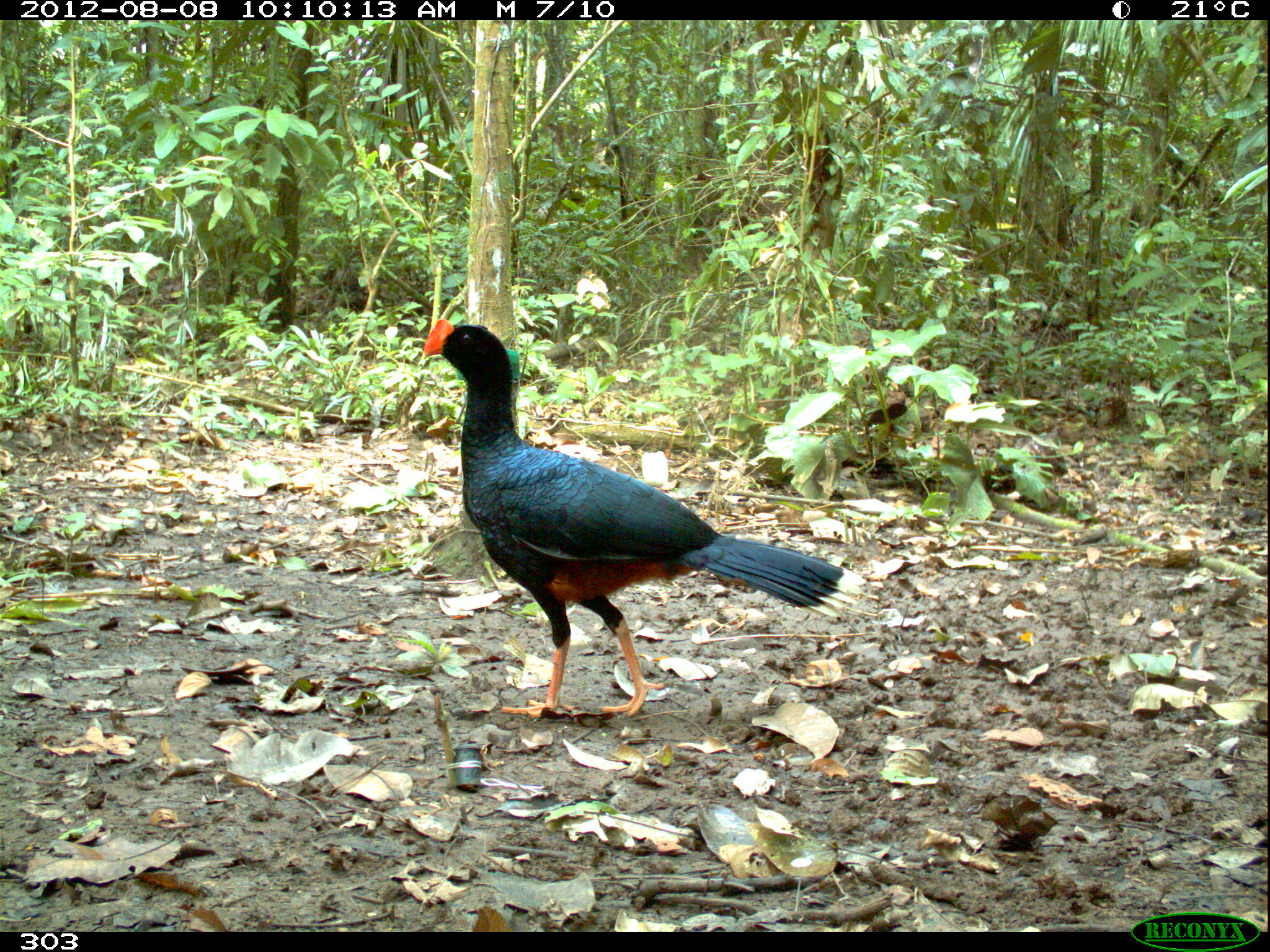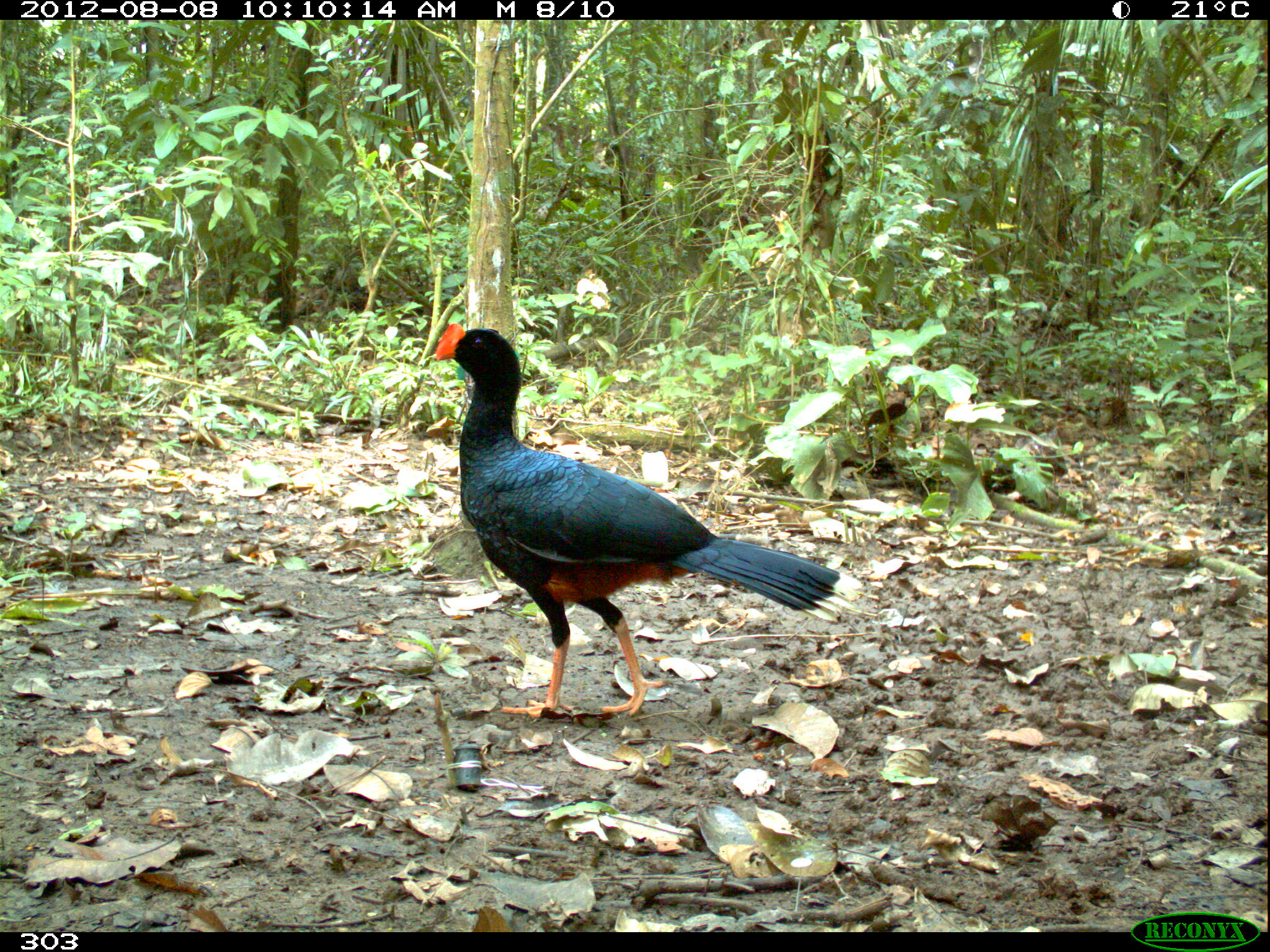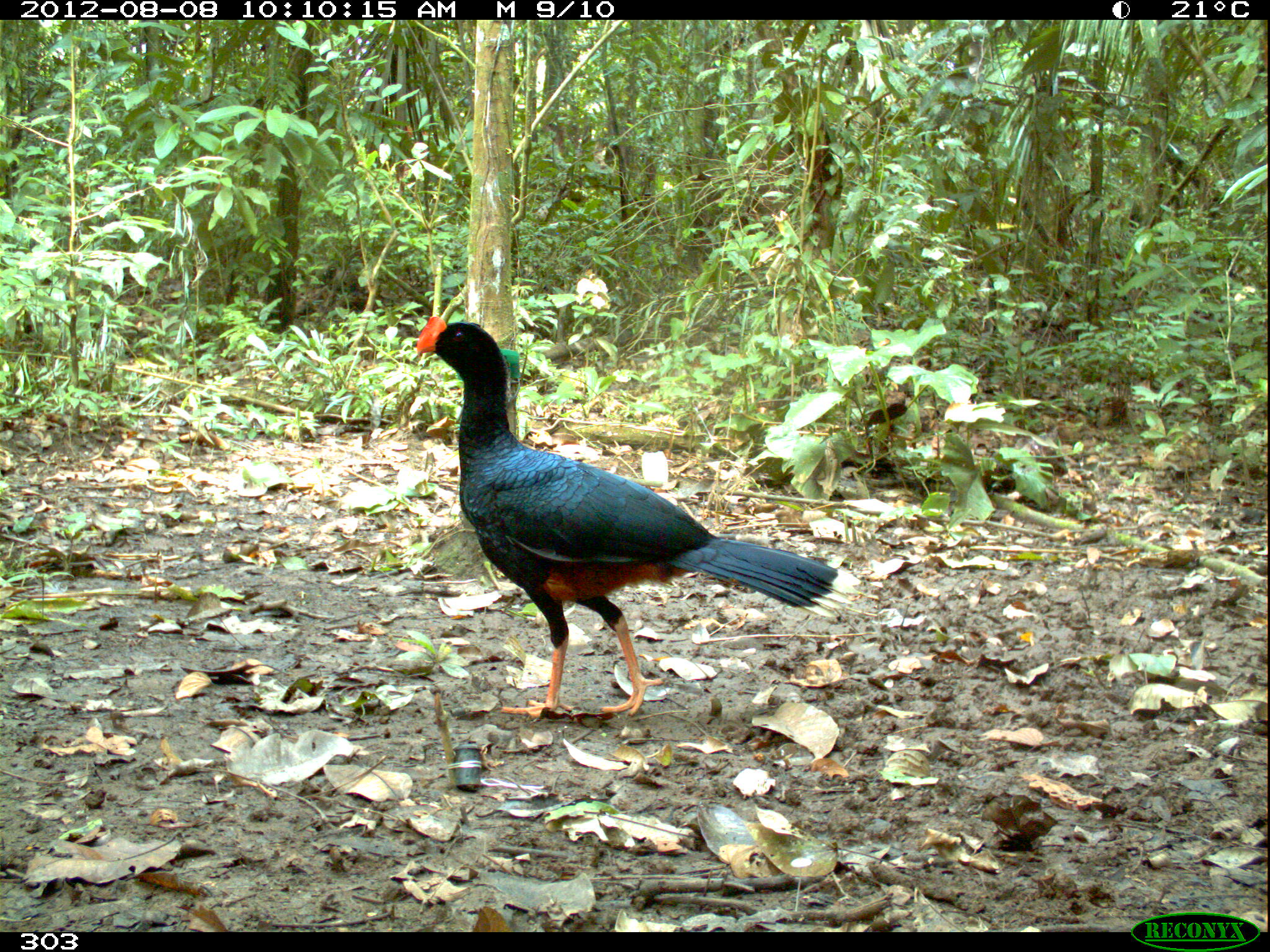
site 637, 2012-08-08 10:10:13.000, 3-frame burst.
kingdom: Animalia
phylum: Chordata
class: Aves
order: Galliformes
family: Cracidae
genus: Mitu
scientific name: Mitu tuberosum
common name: razor-billed curassow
Mitu tuberosum (razor-billed curassow).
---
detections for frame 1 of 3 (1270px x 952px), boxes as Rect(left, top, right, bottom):
mitu tuberosum: Rect(420, 318, 867, 718)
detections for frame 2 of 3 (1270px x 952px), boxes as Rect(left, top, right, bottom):
mitu tuberosum: Rect(434, 321, 863, 718)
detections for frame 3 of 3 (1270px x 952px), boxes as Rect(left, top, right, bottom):
mitu tuberosum: Rect(413, 315, 864, 720)